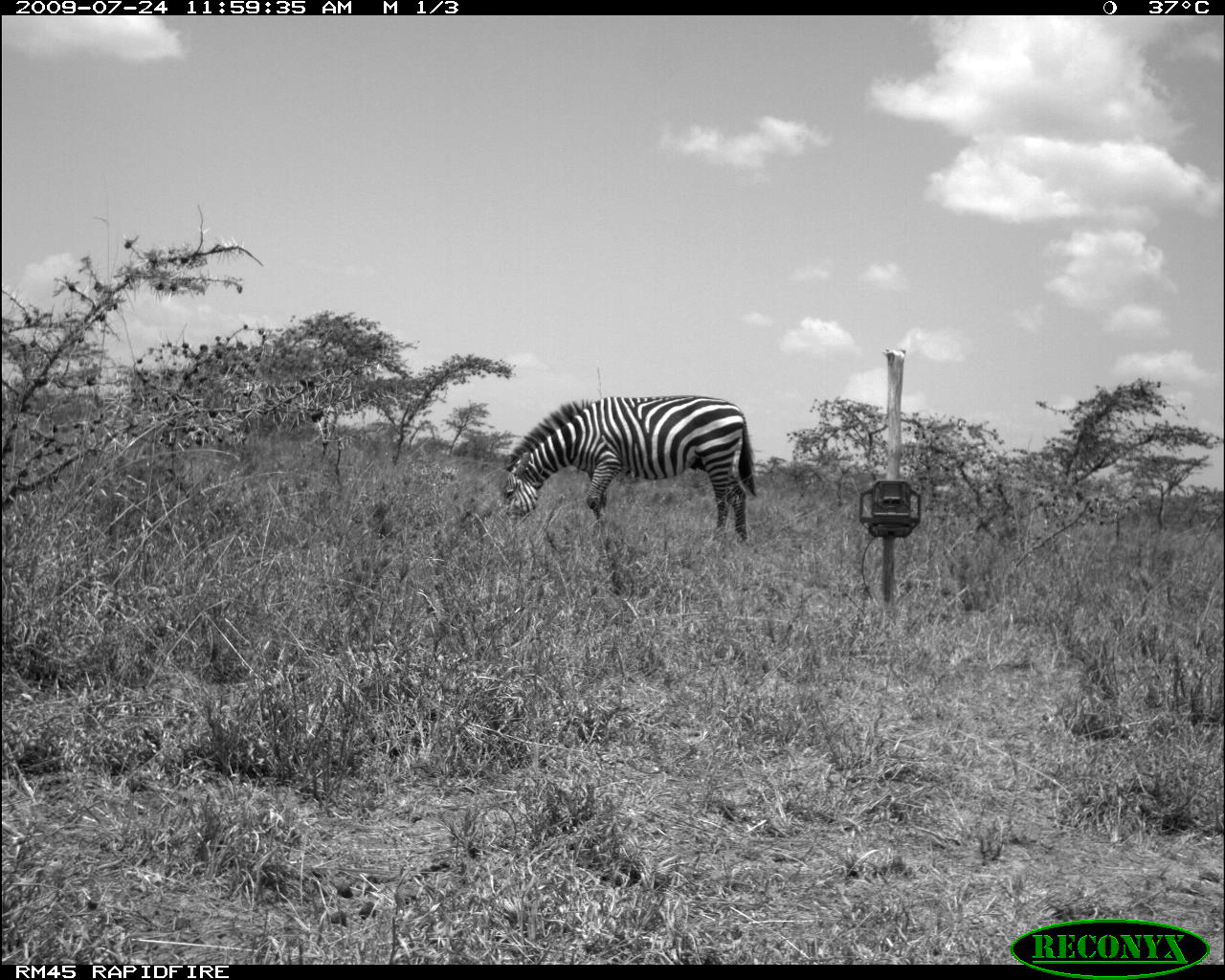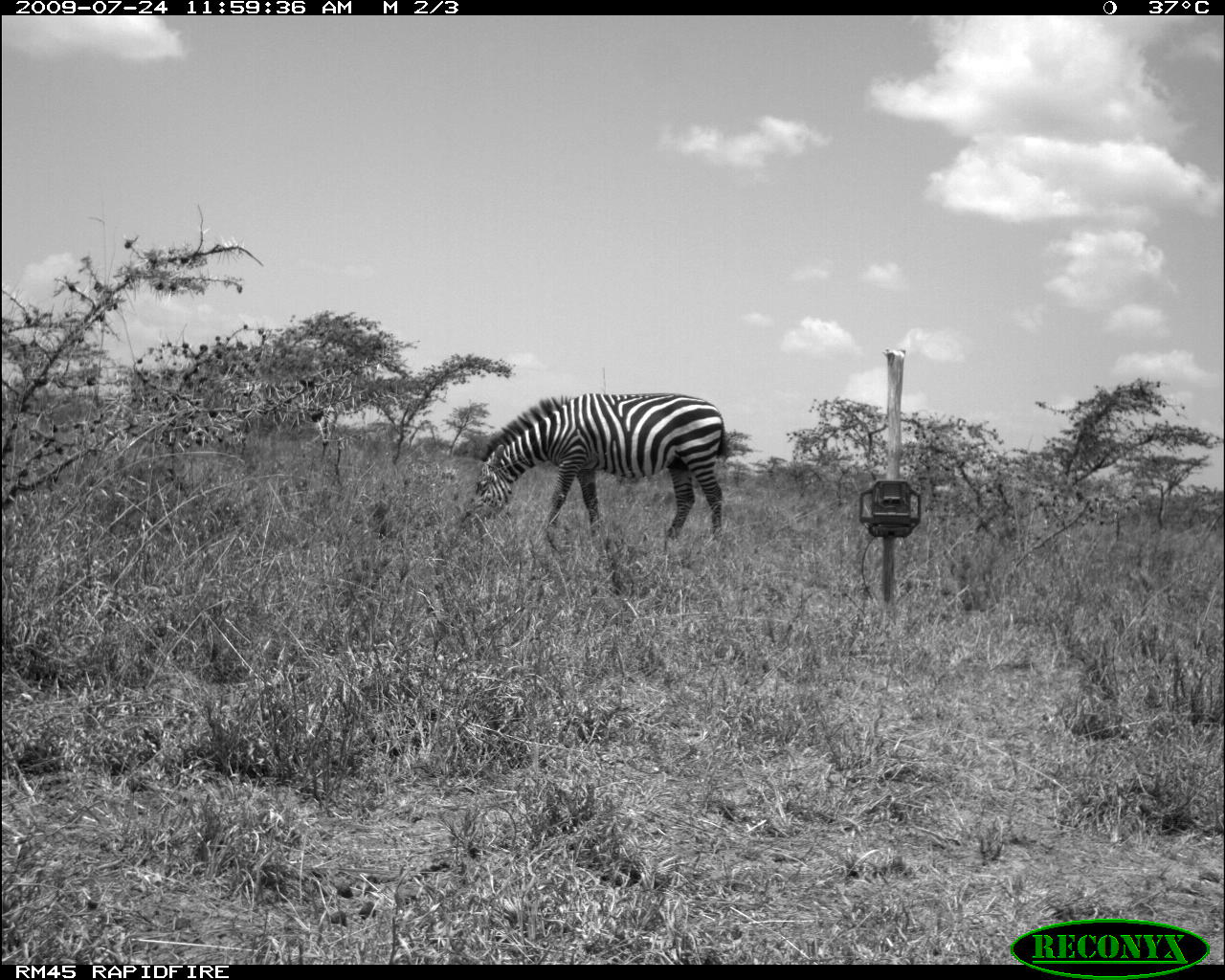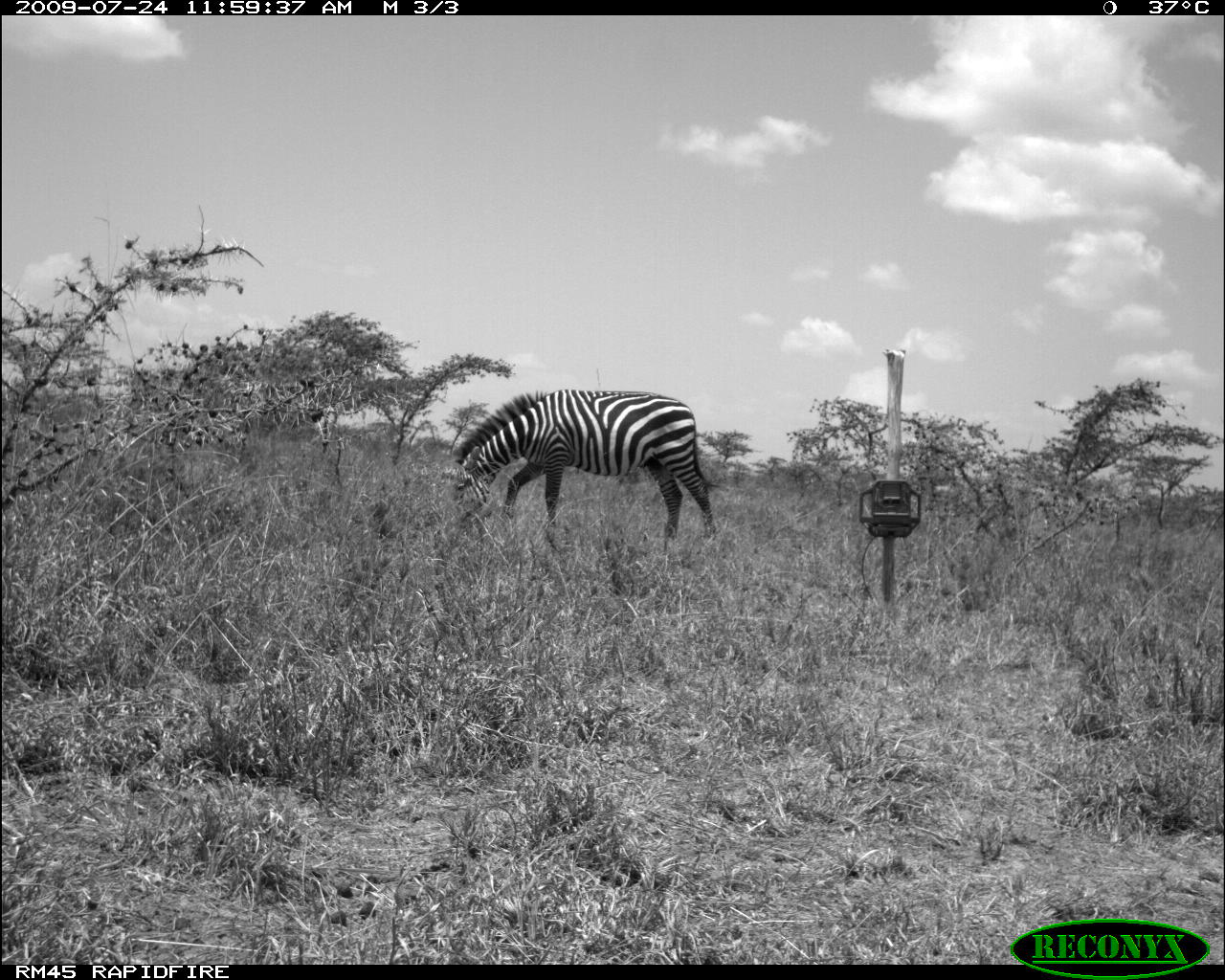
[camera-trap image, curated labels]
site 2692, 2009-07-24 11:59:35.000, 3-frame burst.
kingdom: Animalia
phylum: Chordata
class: Mammalia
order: Perissodactyla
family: Equidae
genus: Equus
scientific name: Equus quagga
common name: plains zebra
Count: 1.